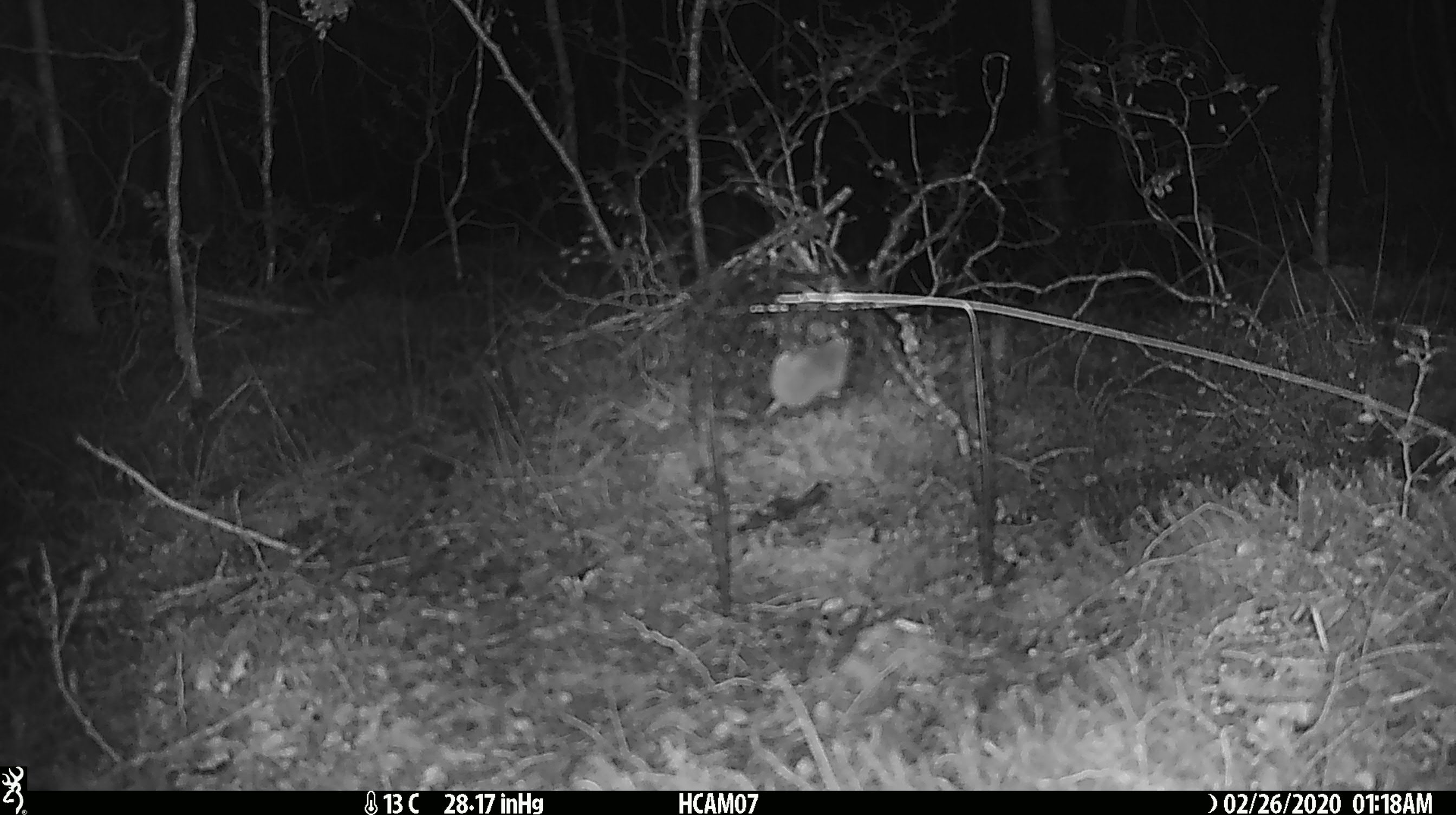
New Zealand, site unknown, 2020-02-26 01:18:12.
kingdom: Animalia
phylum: Chordata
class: Mammalia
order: Rodentia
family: Muridae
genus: Mus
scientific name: Mus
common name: mouse